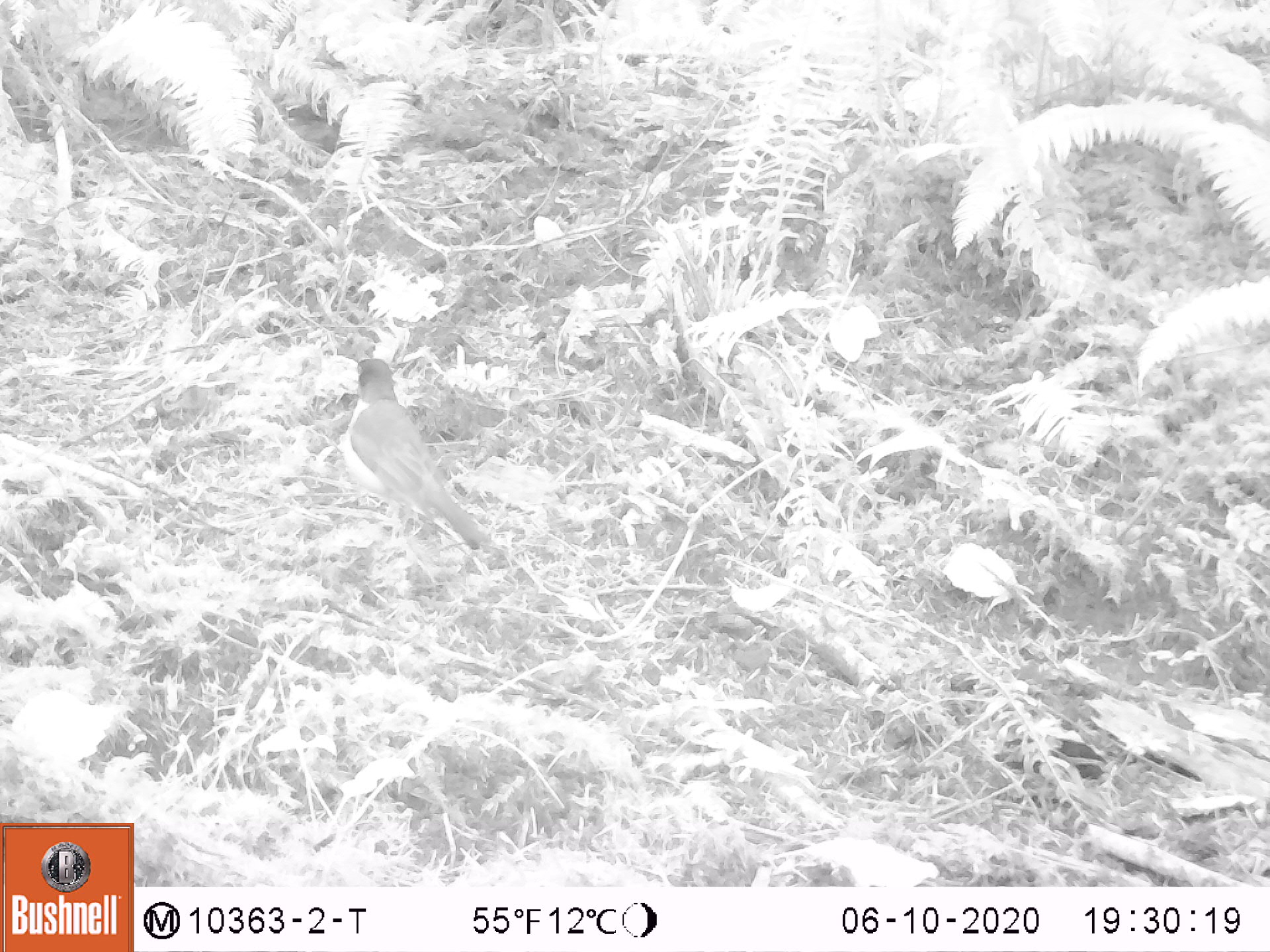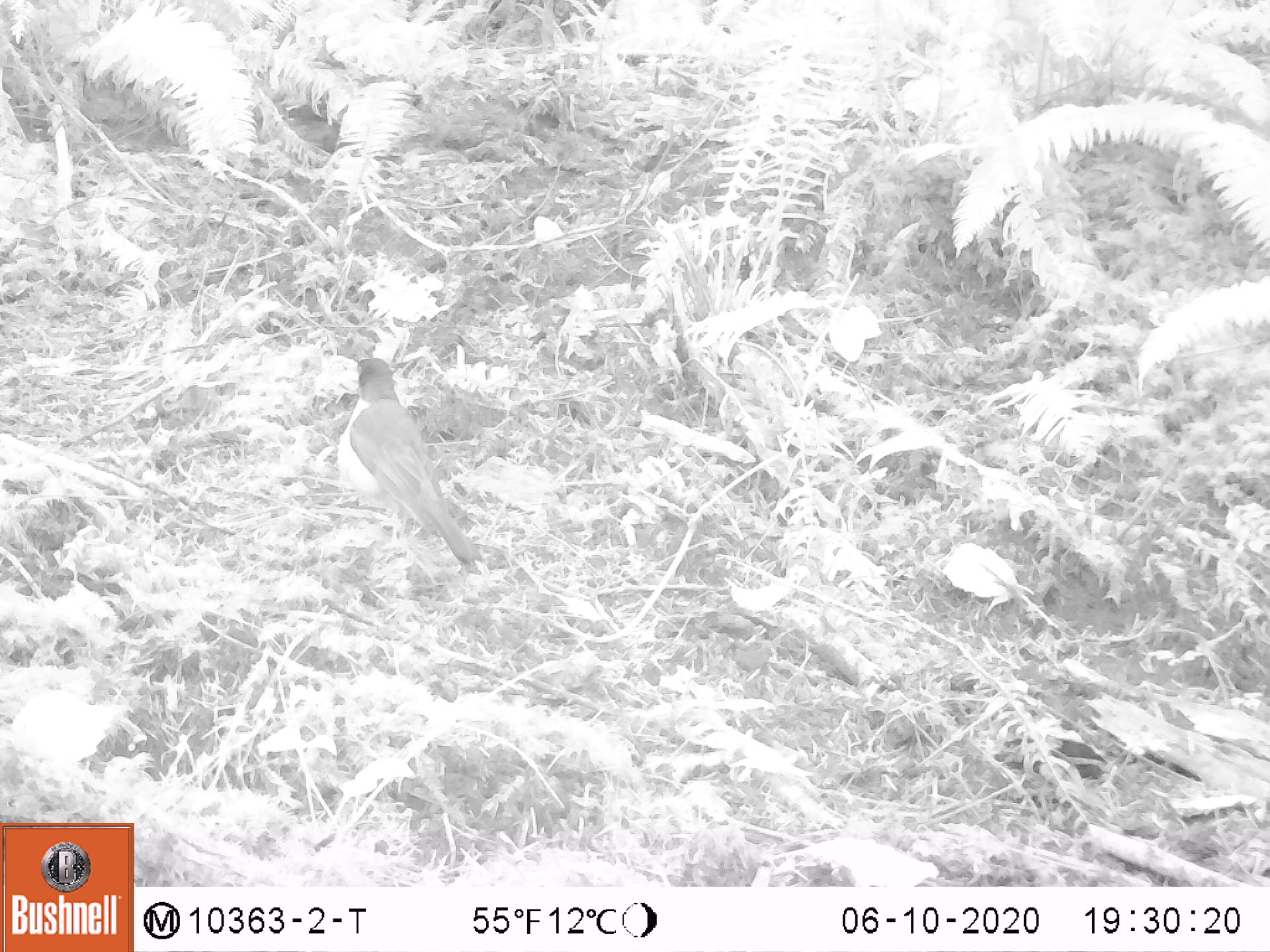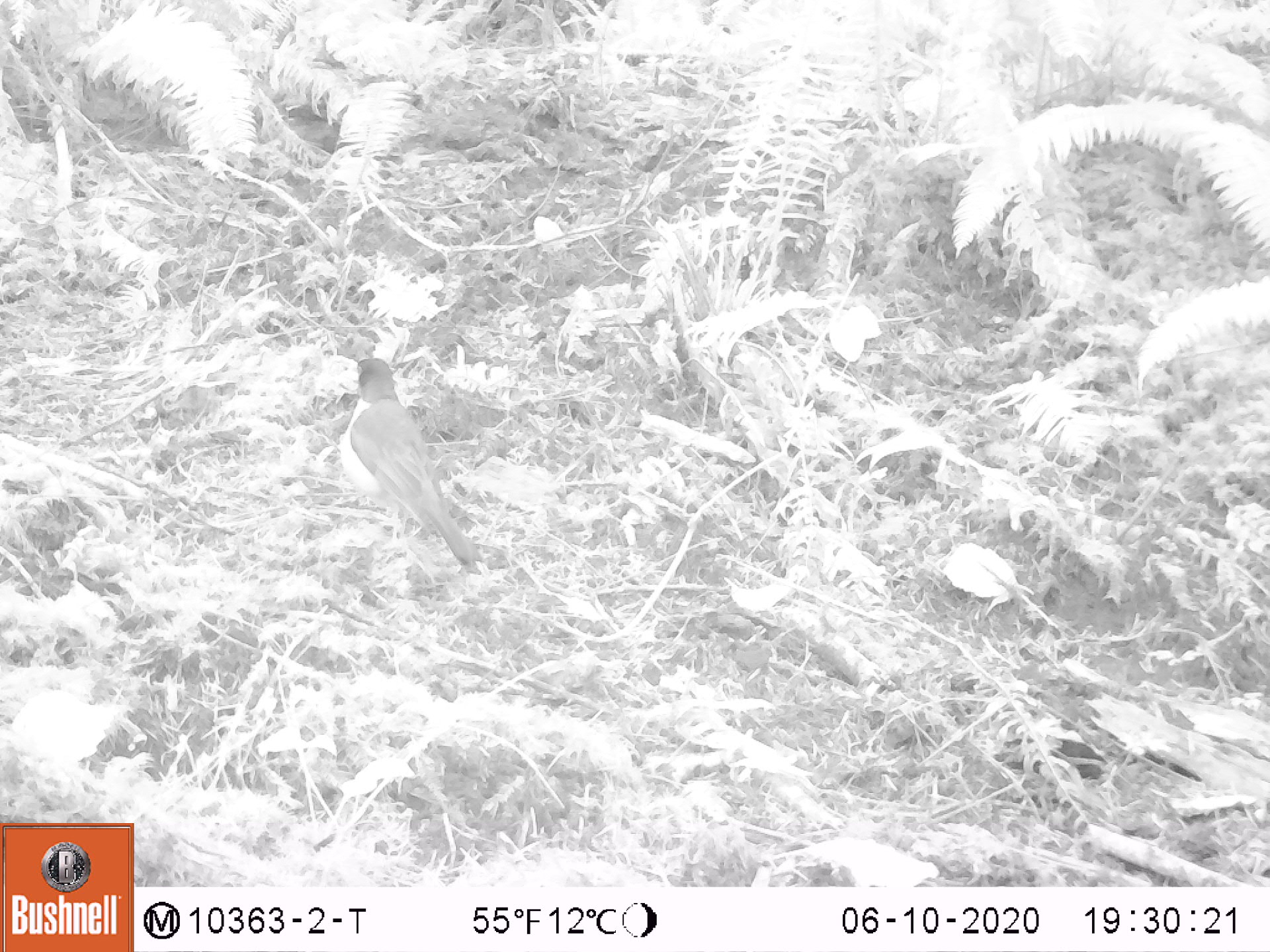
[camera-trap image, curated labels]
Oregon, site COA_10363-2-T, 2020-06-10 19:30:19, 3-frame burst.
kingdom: Animalia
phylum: Chordata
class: Aves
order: Passeriformes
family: Turdidae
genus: Turdus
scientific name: Turdus migratorius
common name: american robin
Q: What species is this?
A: American robin (Turdus migratorius).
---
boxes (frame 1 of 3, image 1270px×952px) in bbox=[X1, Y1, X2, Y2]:
american robin: bbox=[318, 339, 511, 561]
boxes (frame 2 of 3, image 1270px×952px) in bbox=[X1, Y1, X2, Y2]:
american robin: bbox=[314, 343, 495, 575]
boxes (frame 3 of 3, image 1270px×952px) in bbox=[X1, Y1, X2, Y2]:
american robin: bbox=[318, 344, 504, 590]